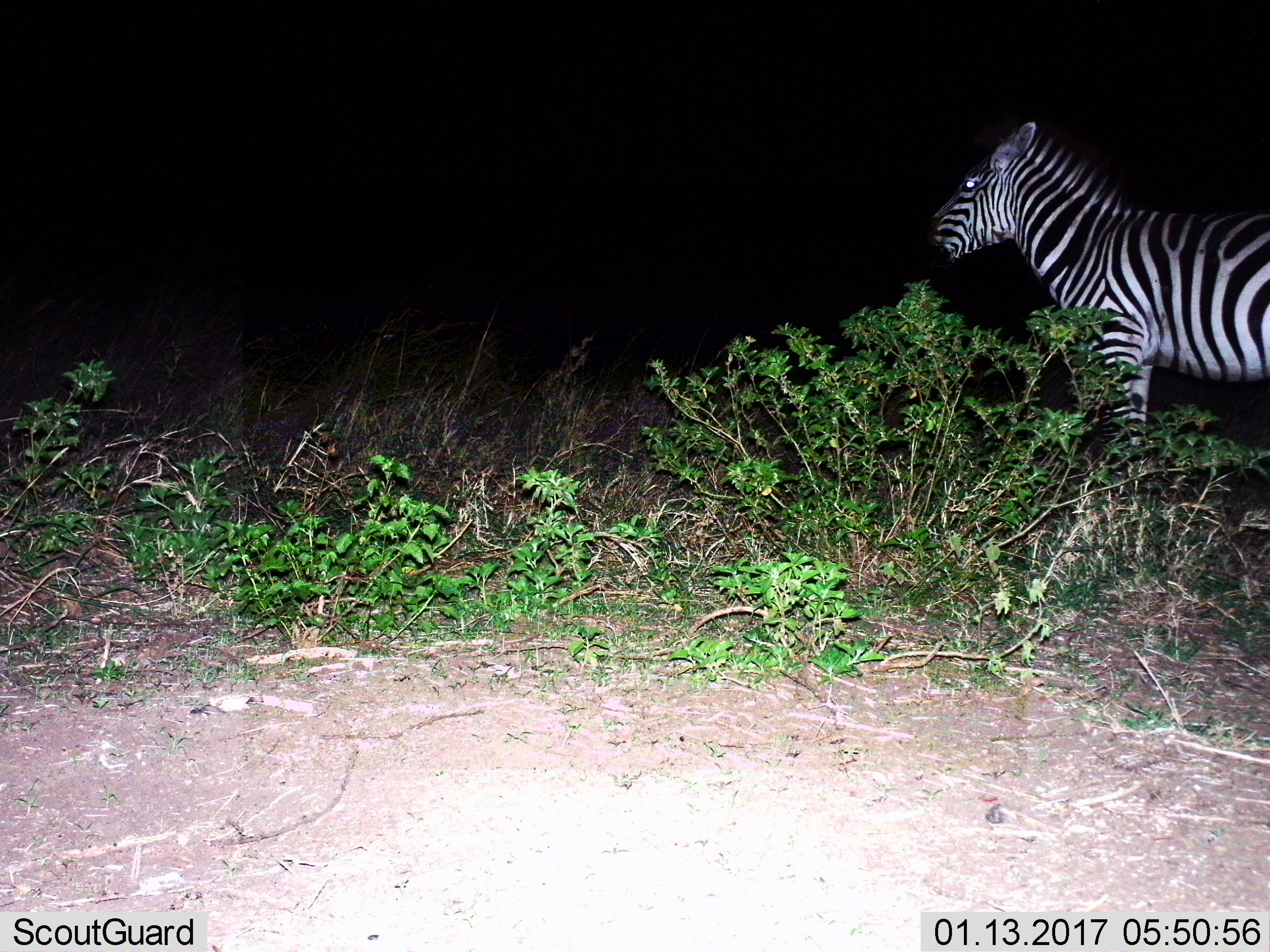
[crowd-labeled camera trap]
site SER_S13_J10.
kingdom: Animalia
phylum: Chordata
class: Mammalia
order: Perissodactyla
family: Equidae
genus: Equus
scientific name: Equus quagga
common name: plains zebra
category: zebraplains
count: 1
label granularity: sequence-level